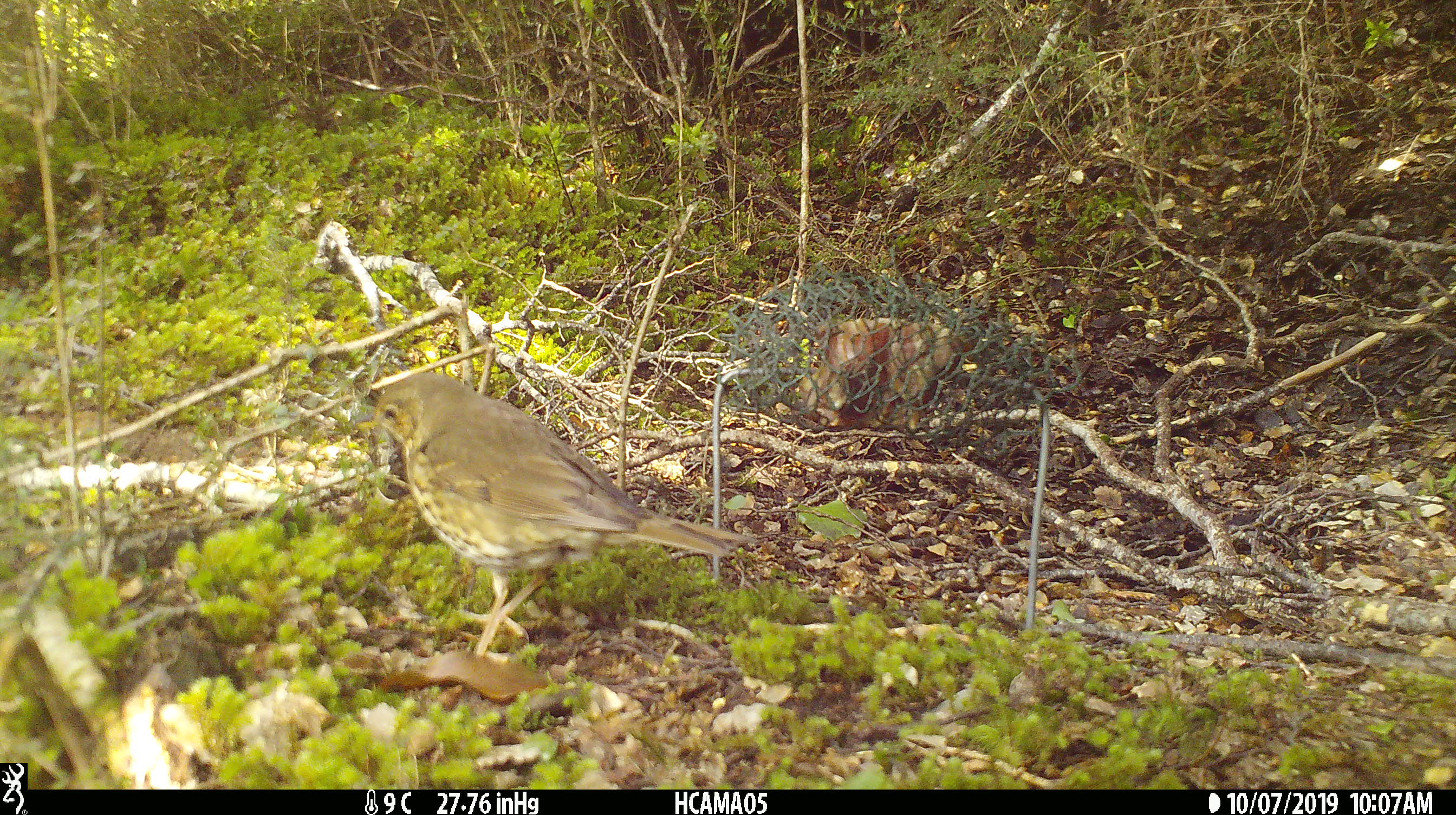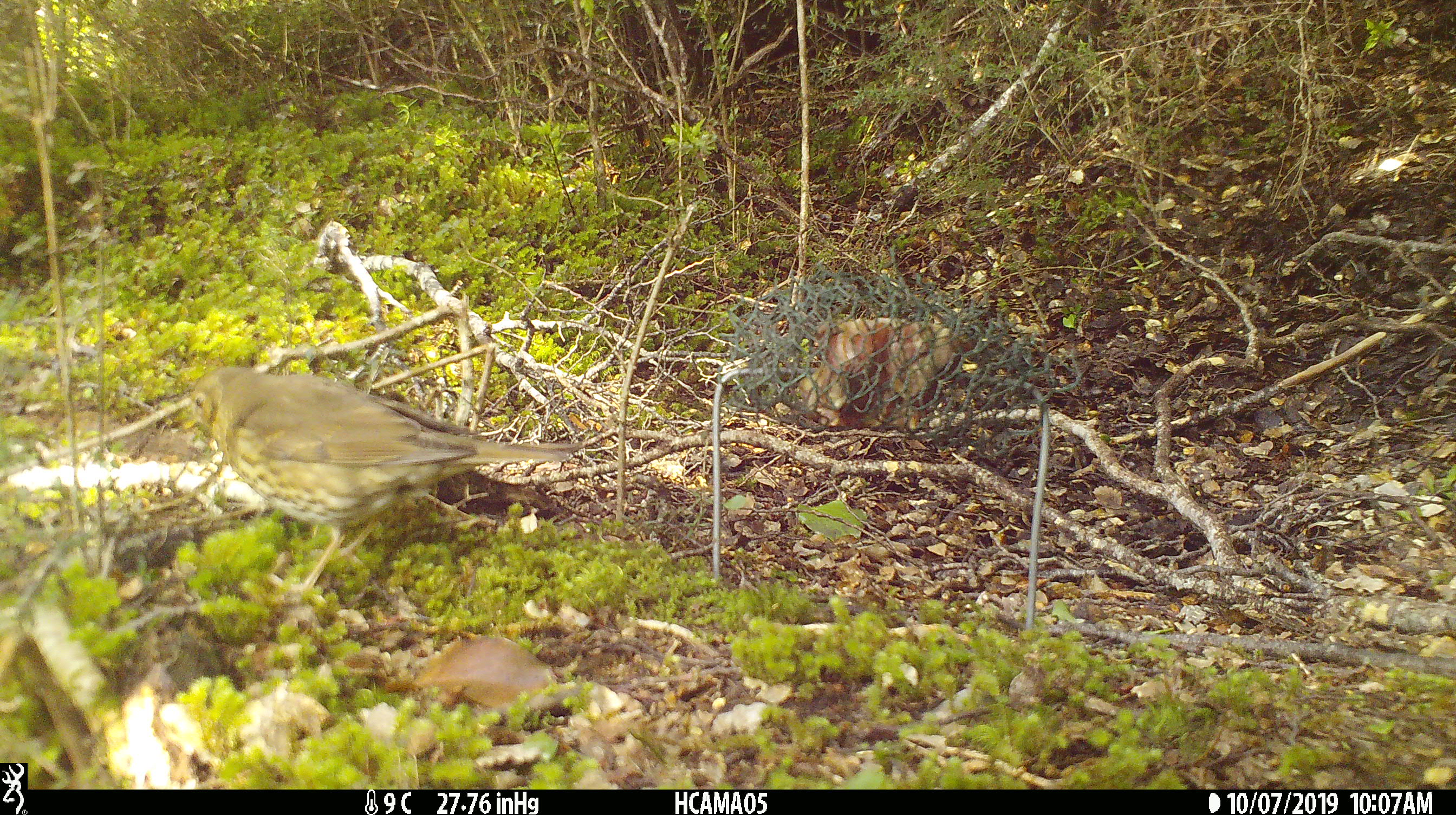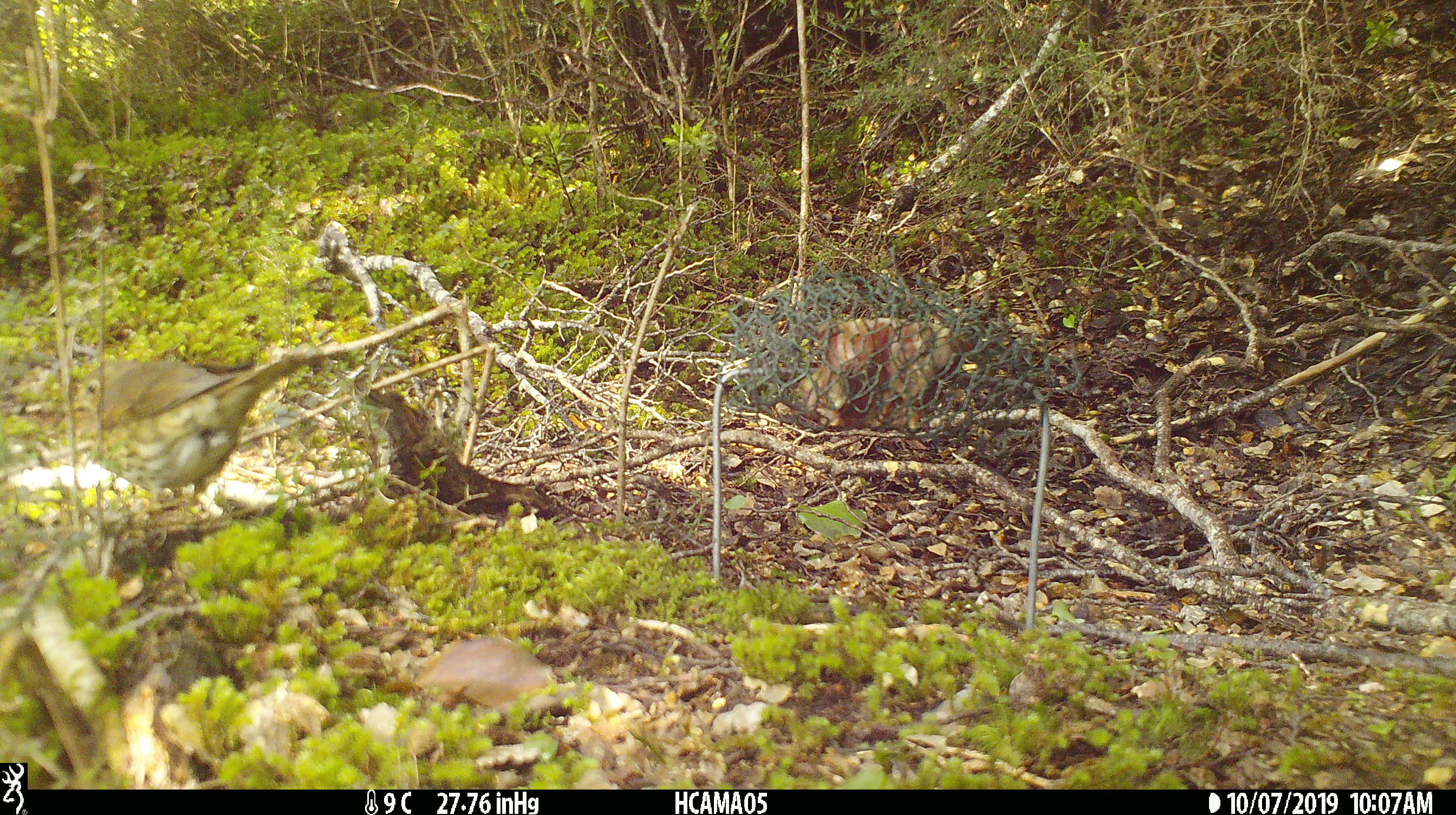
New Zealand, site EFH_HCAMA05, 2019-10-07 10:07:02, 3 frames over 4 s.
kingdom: Animalia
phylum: Chordata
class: Aves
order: Passeriformes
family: Turdidae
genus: Turdus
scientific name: Turdus philomelos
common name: song thrush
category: thrush